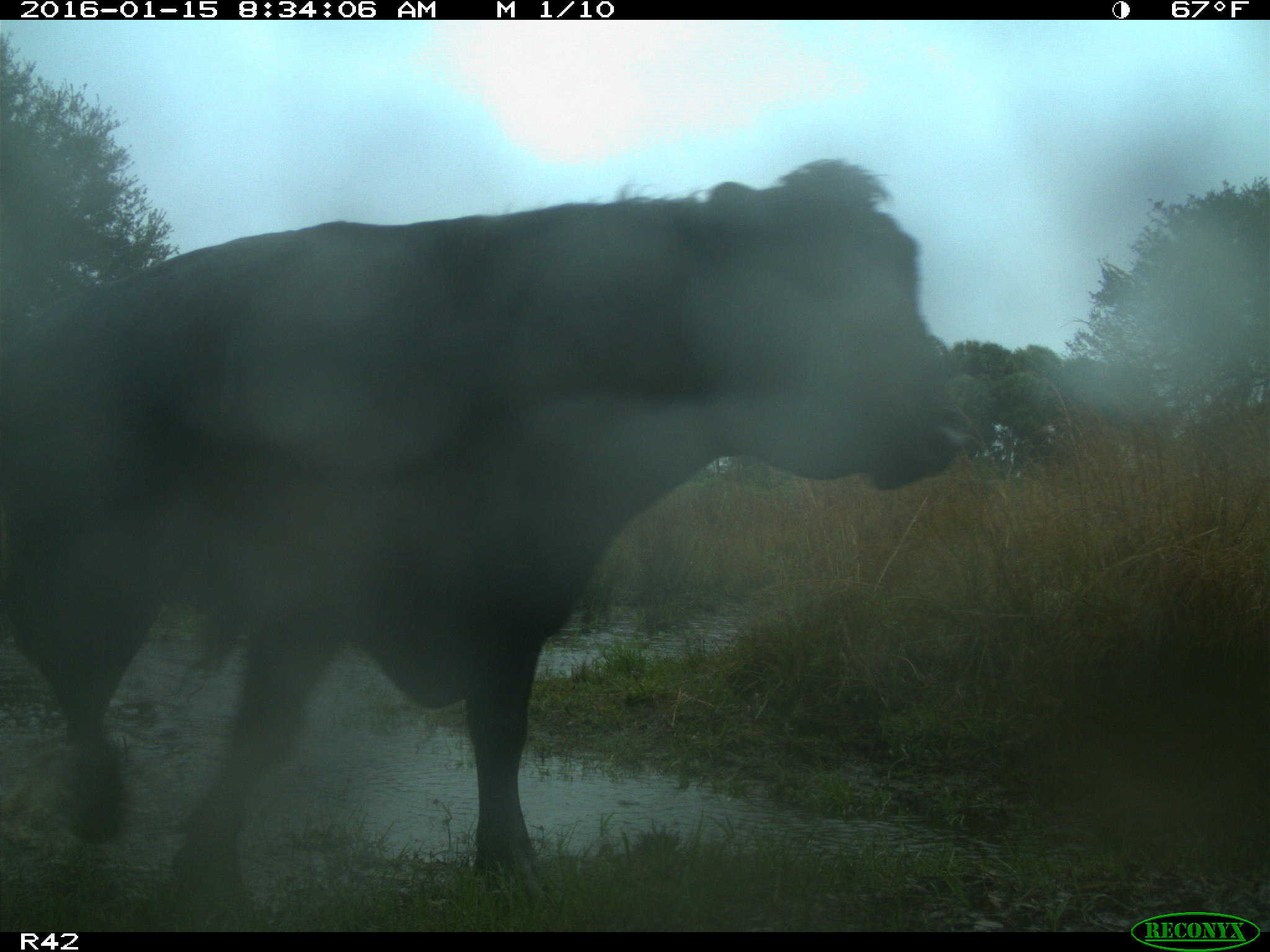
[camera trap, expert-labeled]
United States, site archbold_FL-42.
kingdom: Animalia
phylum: Chordata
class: Mammalia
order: Artiodactyla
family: Bovidae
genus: Bos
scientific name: Bos taurus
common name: domestic cow